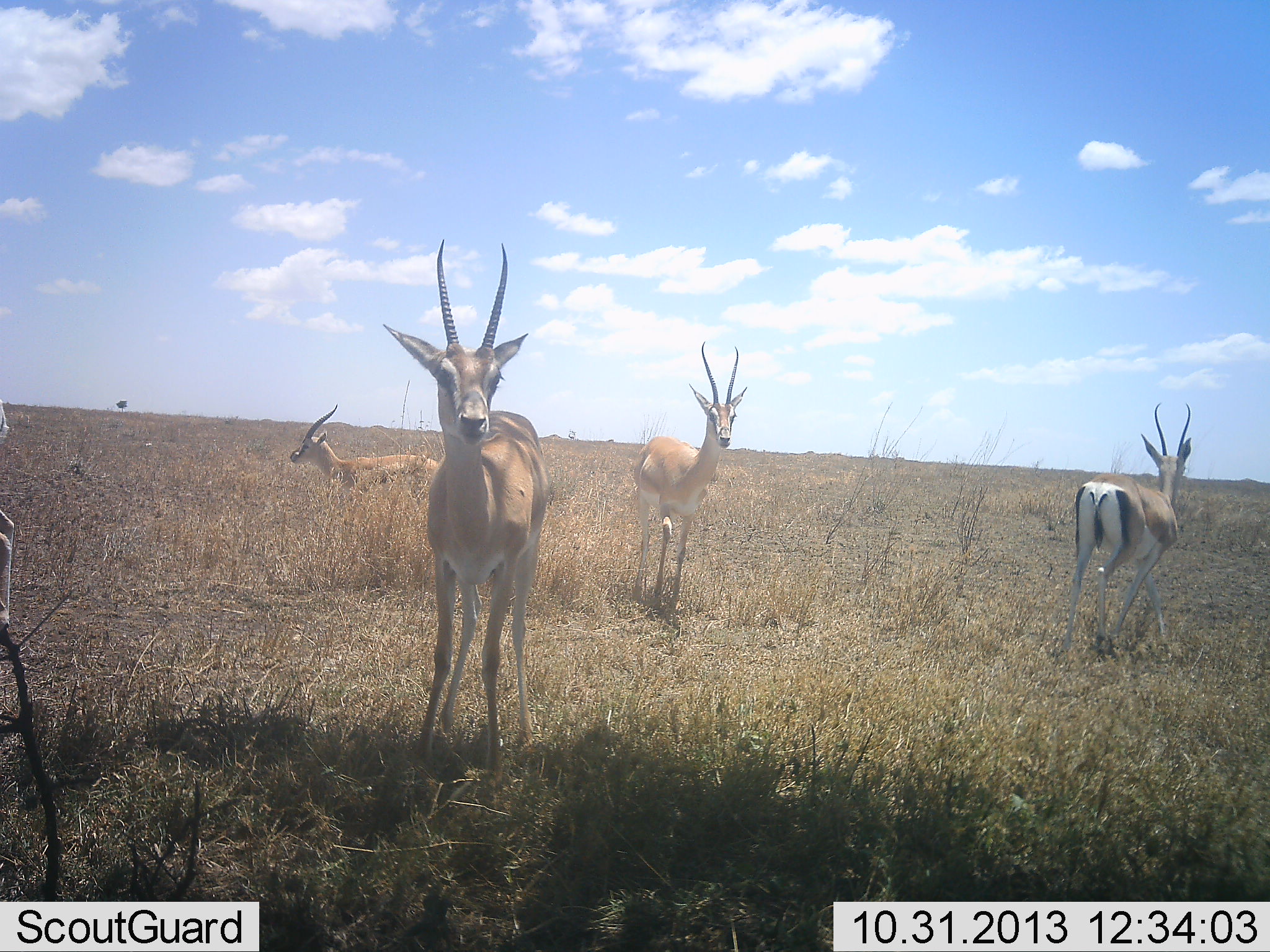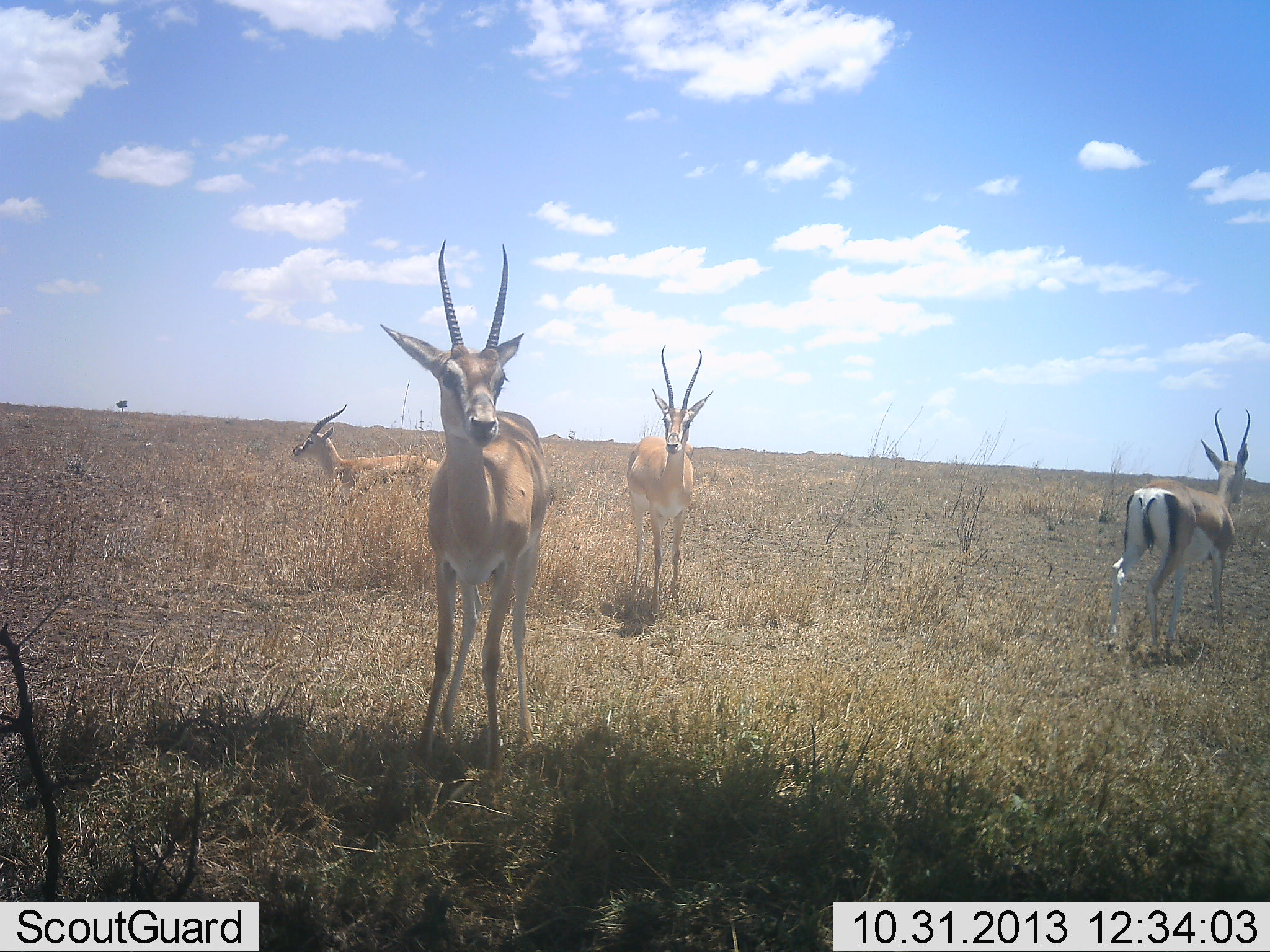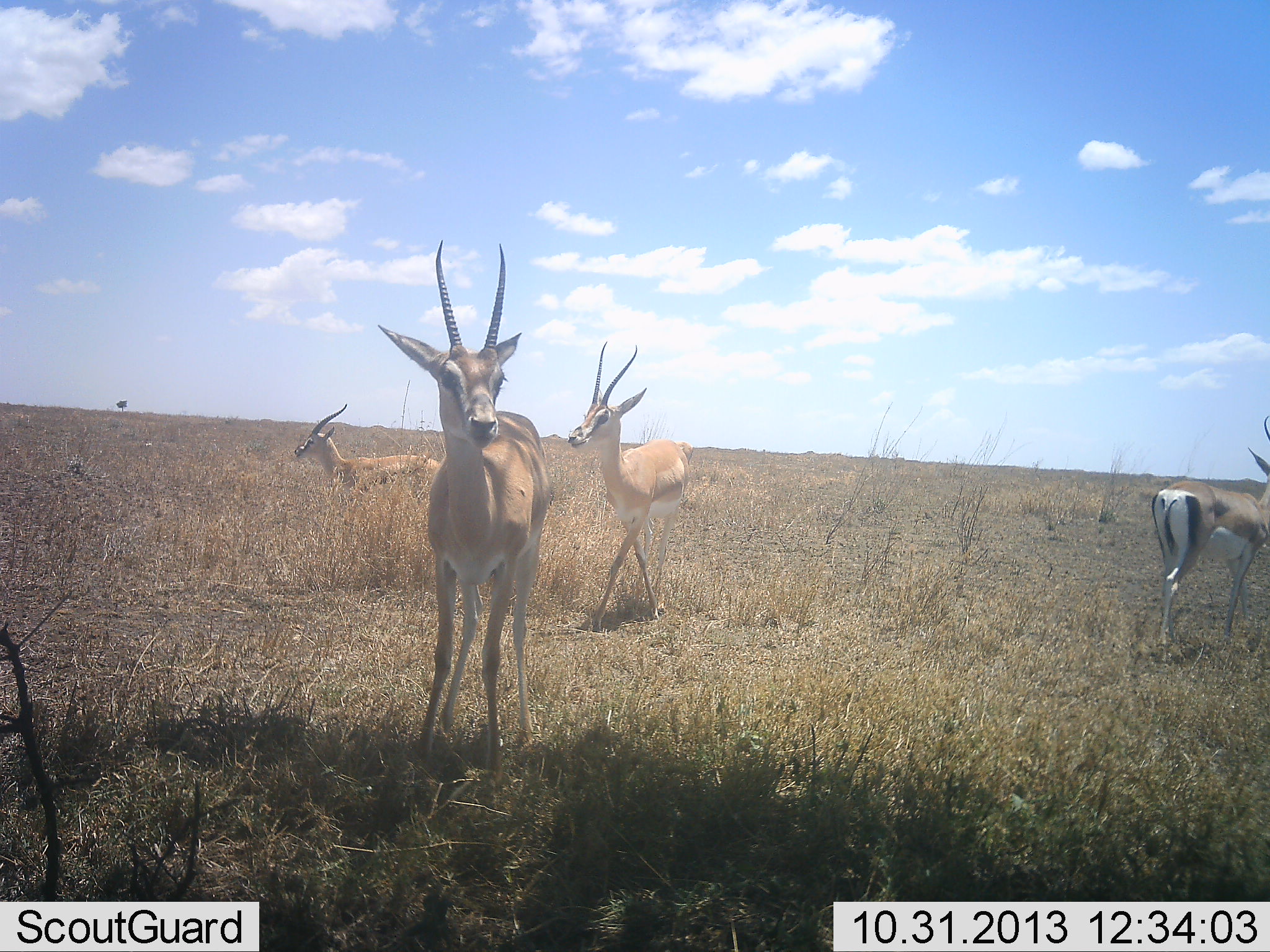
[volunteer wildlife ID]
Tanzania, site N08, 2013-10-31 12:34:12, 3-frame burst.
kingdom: Animalia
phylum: Chordata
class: Mammalia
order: Artiodactyla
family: Bovidae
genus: Nanger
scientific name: Nanger granti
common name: grant's gazelle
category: gazellegrants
Gazellegrants (grant's gazelle) (Nanger granti), count 4. Behavior (volunteer vote fractions): standing 83%, resting 0%, moving 62%, interacting 3%. Young present (vote fraction): 0%. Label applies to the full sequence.